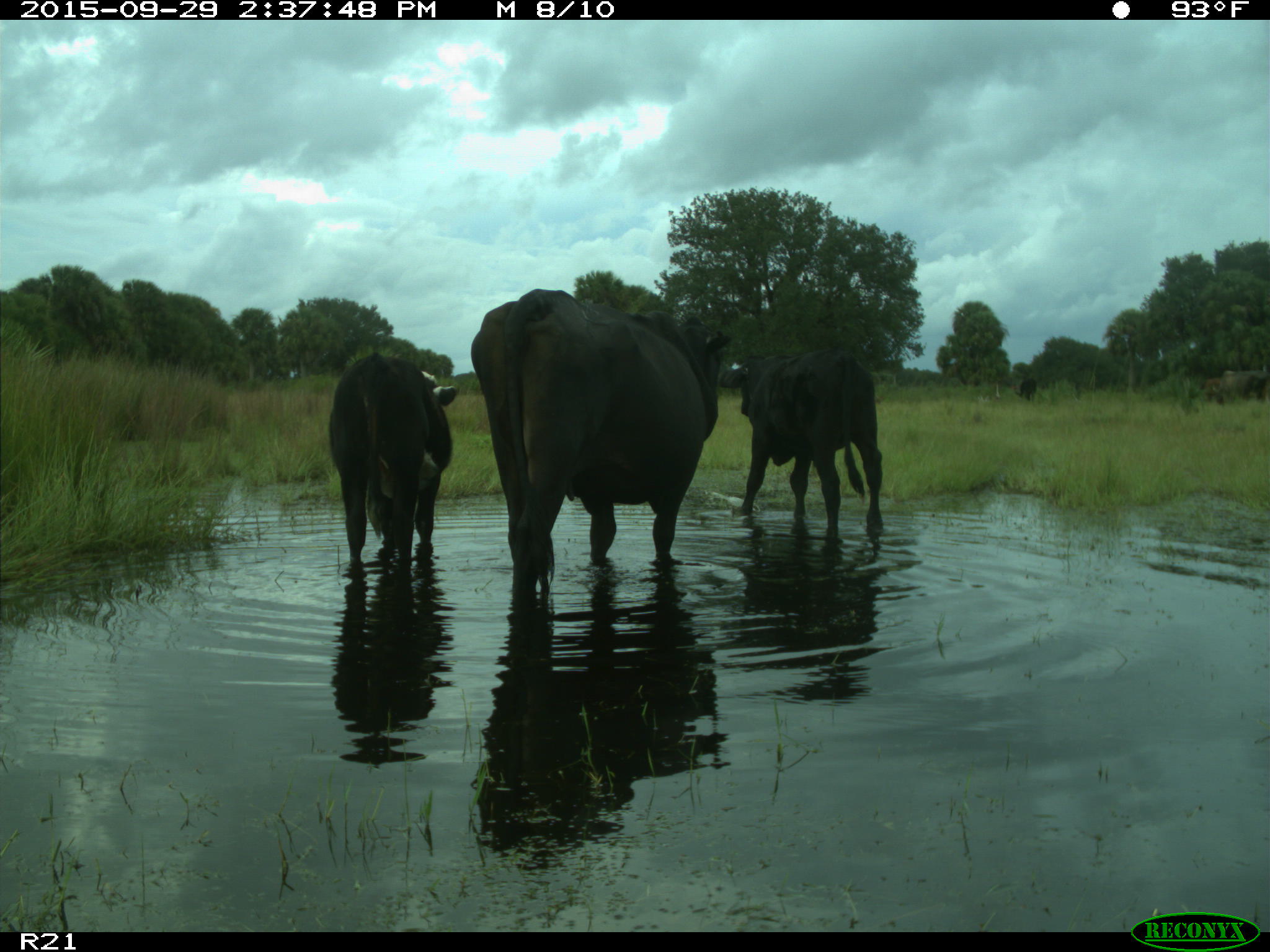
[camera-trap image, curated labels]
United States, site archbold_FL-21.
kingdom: Animalia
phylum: Chordata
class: Mammalia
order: Artiodactyla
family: Bovidae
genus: Bos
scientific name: Bos taurus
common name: domestic cow